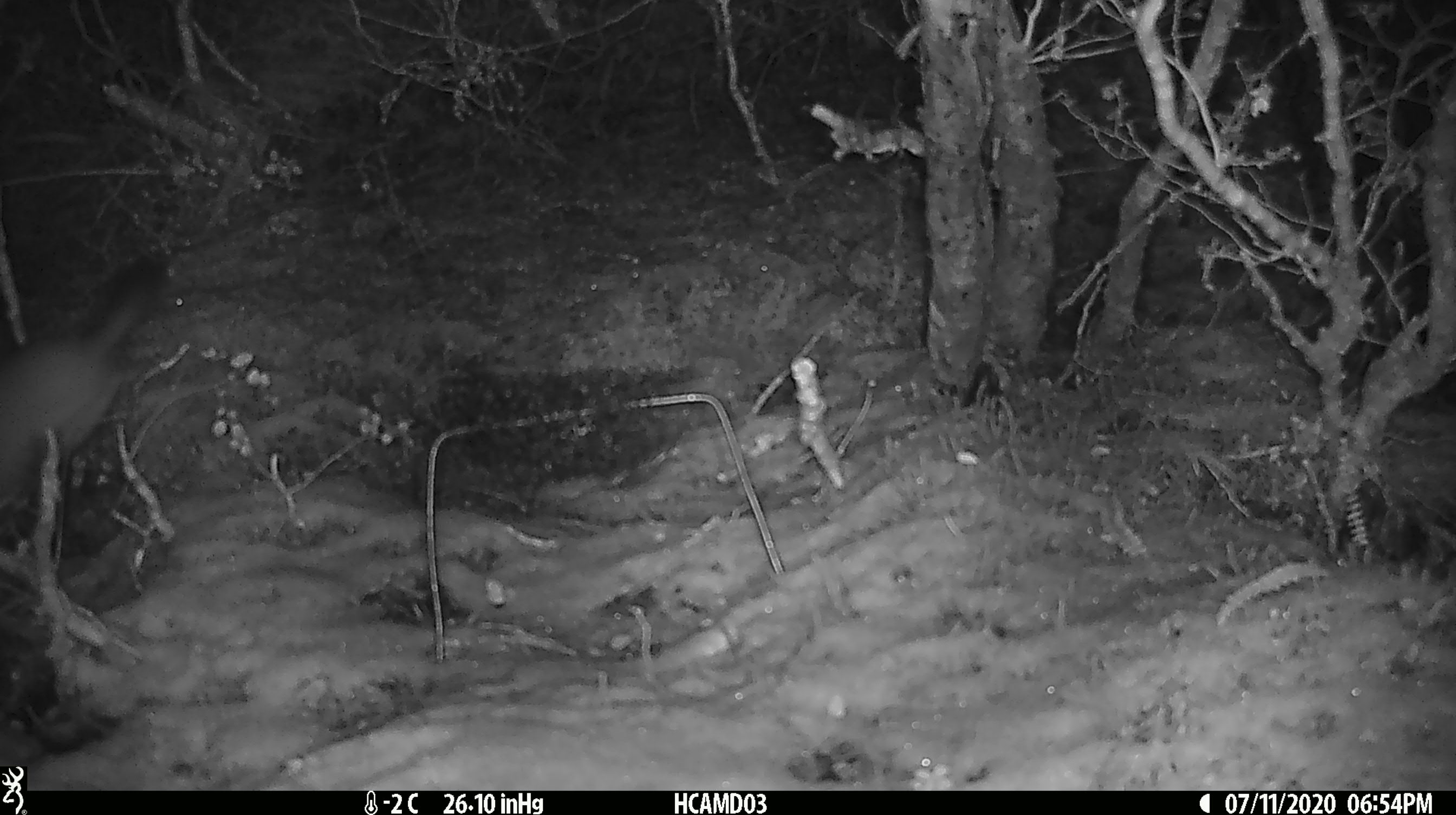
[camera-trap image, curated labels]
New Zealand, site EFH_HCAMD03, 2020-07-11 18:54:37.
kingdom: Animalia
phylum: Chordata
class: Mammalia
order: Carnivora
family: Mustelidae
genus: Mustela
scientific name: Mustela erminea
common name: stoat